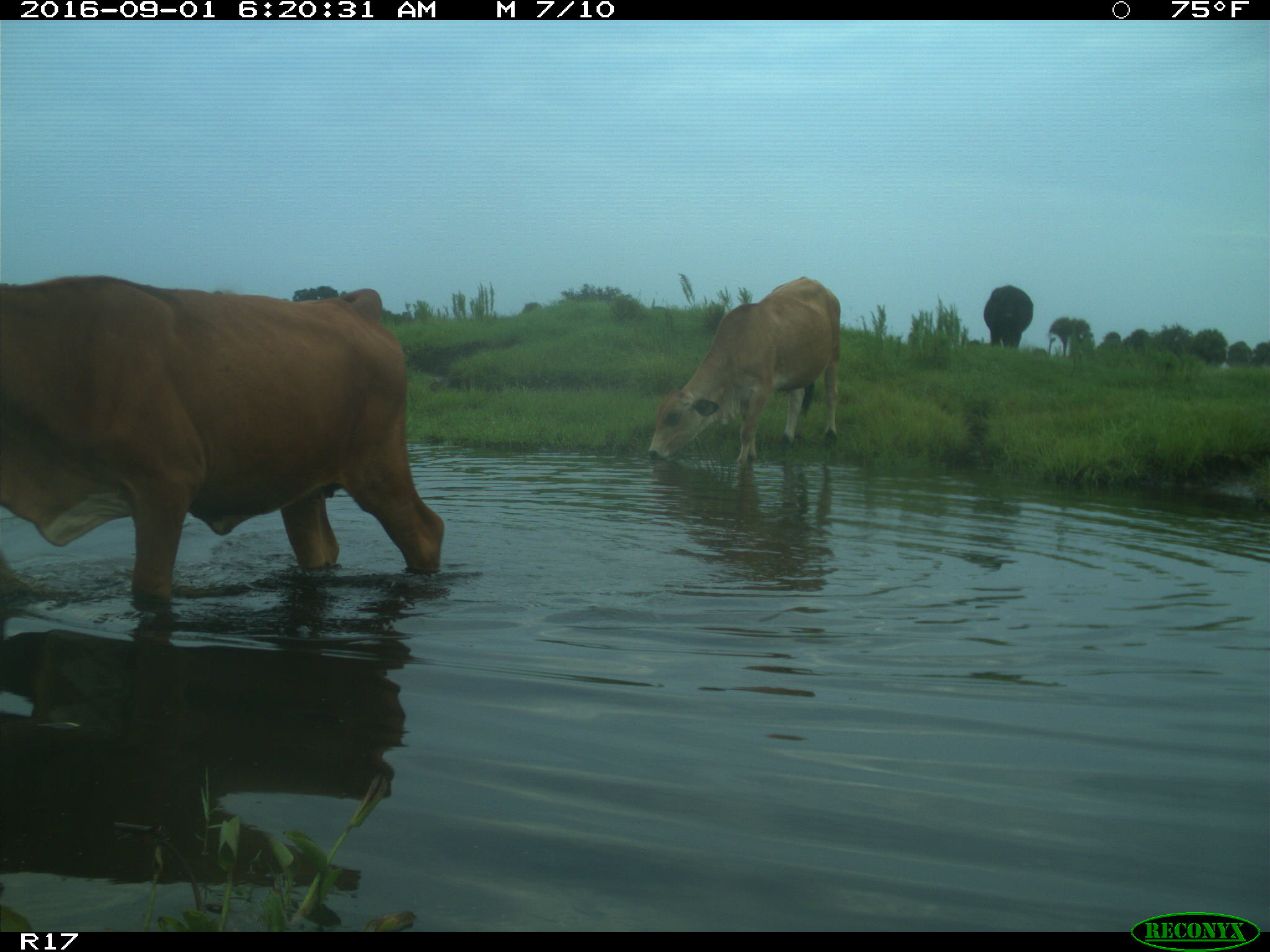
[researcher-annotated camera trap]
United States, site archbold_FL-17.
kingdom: Animalia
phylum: Chordata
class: Mammalia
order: Artiodactyla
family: Bovidae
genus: Bos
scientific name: Bos taurus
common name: domestic cow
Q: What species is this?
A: Bos taurus (domestic cow).